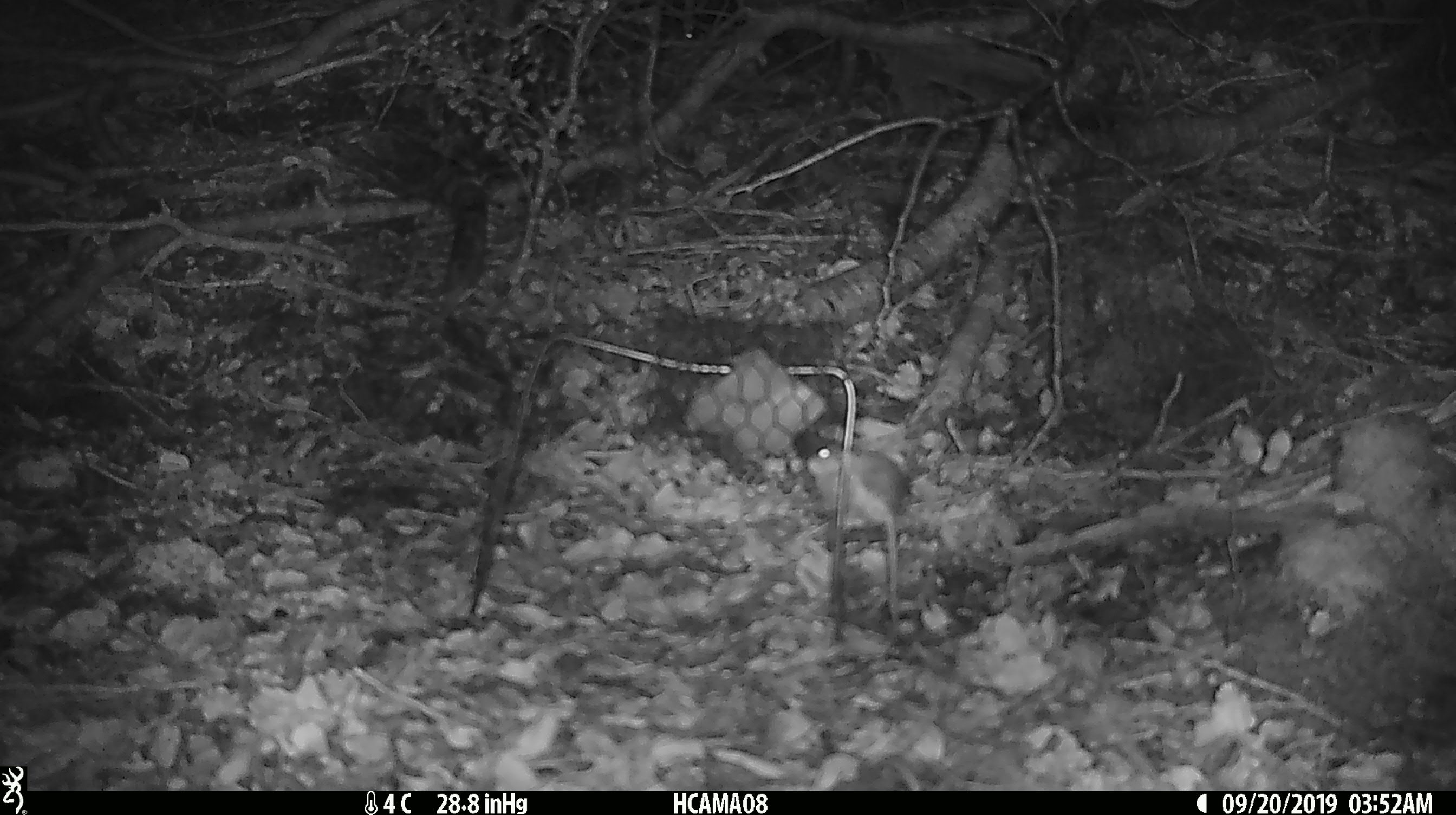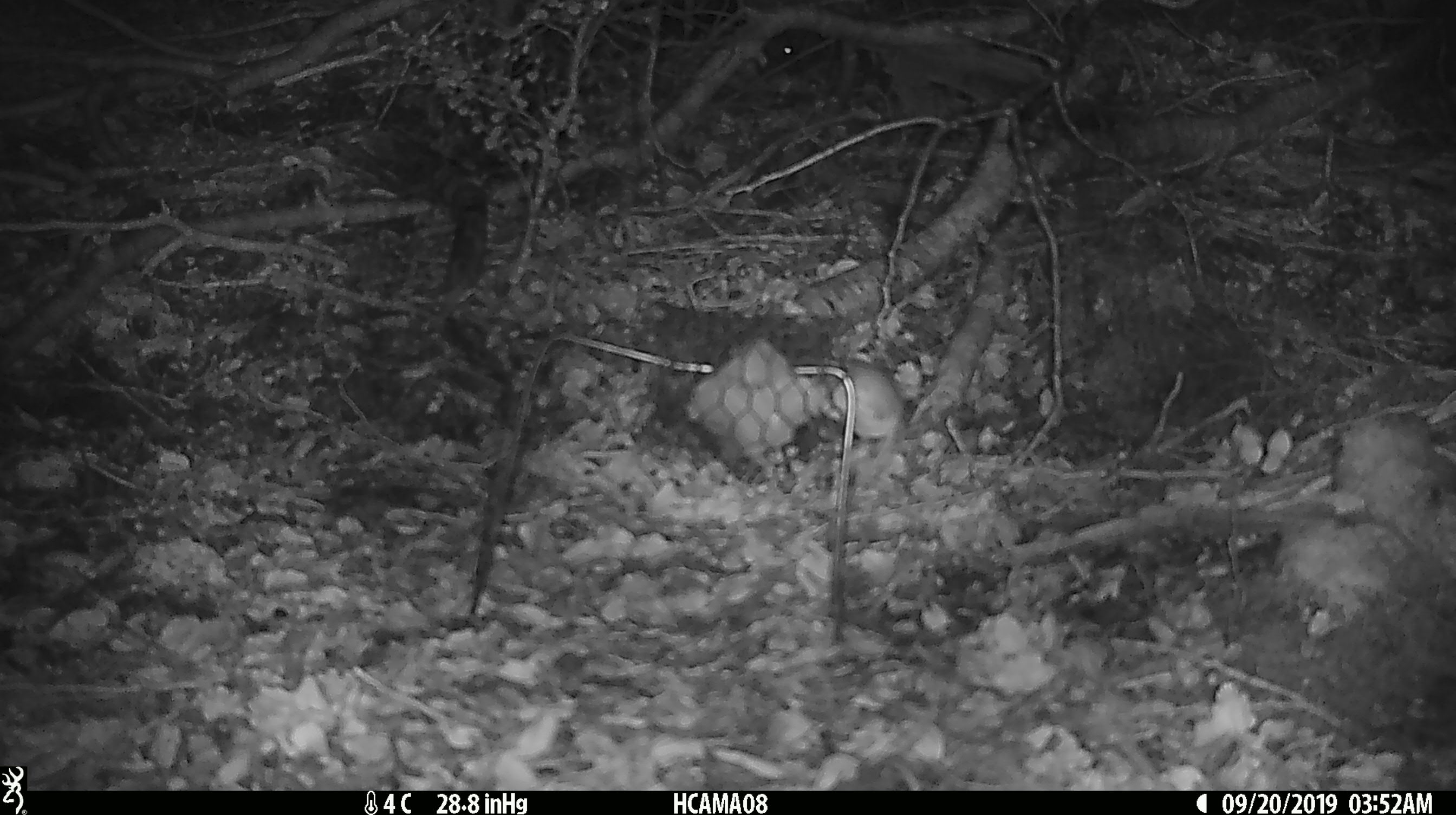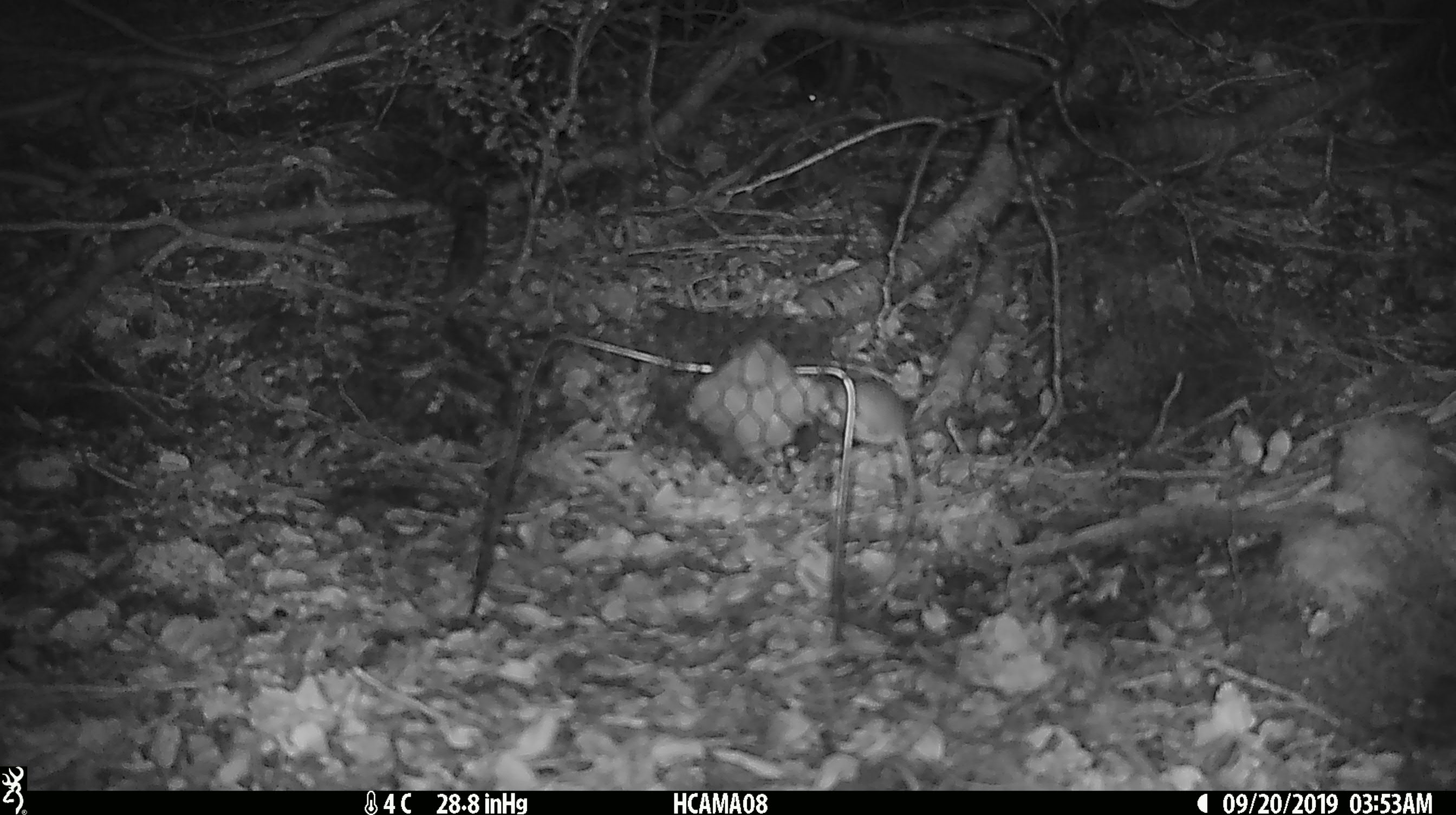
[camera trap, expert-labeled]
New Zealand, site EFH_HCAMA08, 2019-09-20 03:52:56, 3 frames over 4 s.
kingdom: Animalia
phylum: Chordata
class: Mammalia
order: Rodentia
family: Muridae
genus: Mus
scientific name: Mus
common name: mouse